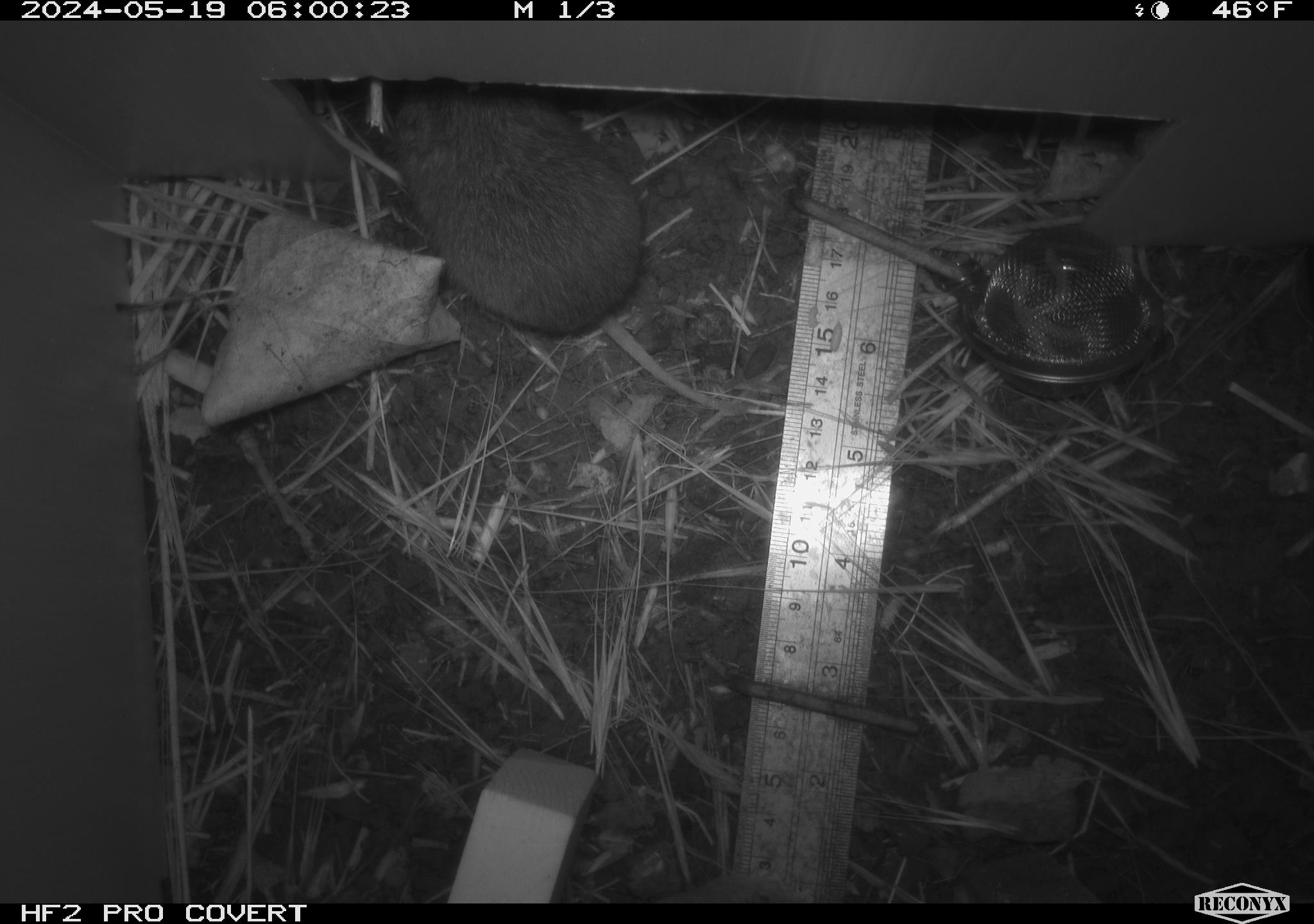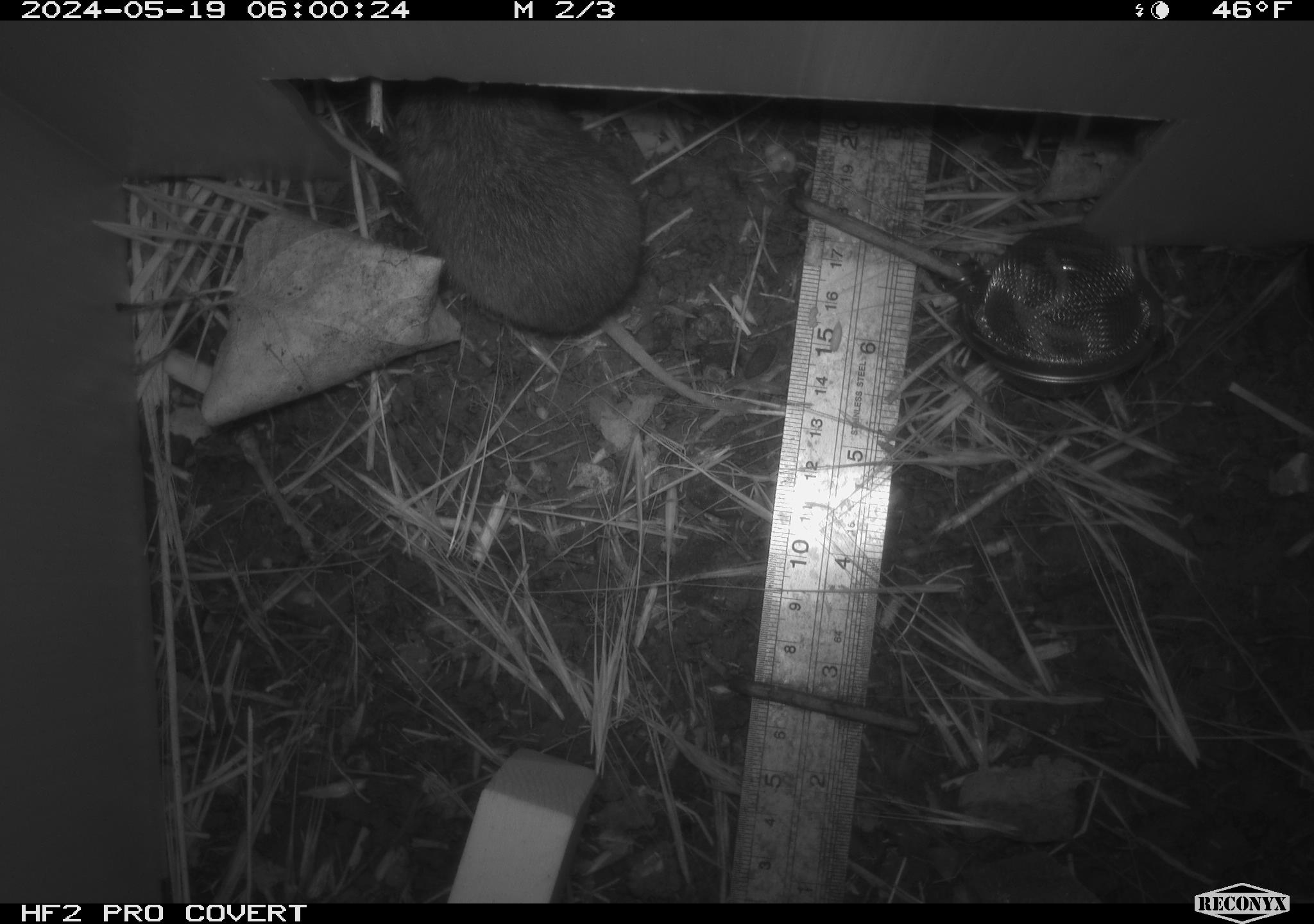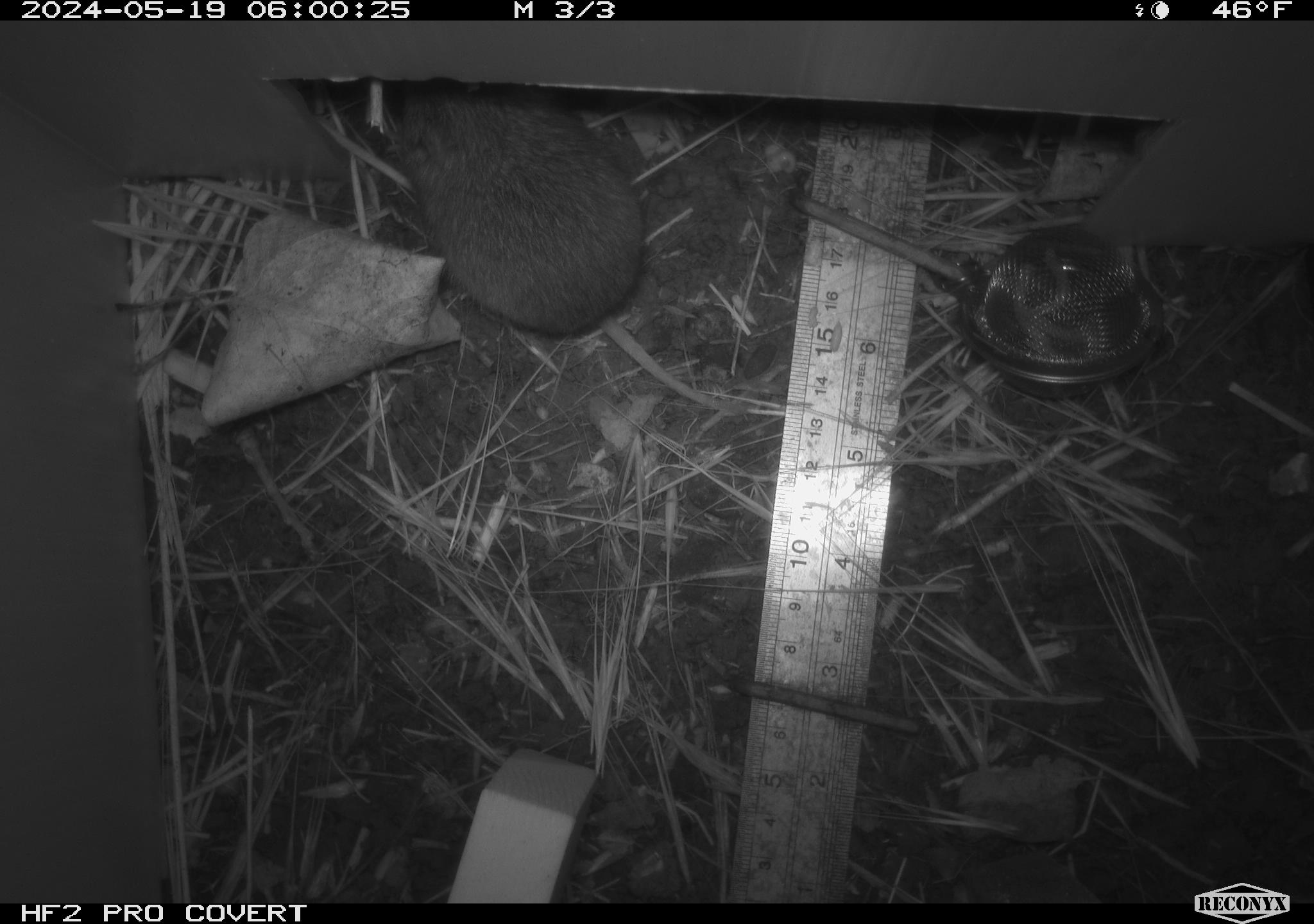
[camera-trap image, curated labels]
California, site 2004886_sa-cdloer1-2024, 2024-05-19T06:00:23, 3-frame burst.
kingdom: Animalia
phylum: Chordata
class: Mammalia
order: Rodentia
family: Cricetidae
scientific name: Arvicolinae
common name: voles, lemmings, and muskrats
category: arvicolinae subfamily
Arvicolinae subfamily (voles, lemmings, and muskrats) (Arvicolinae).